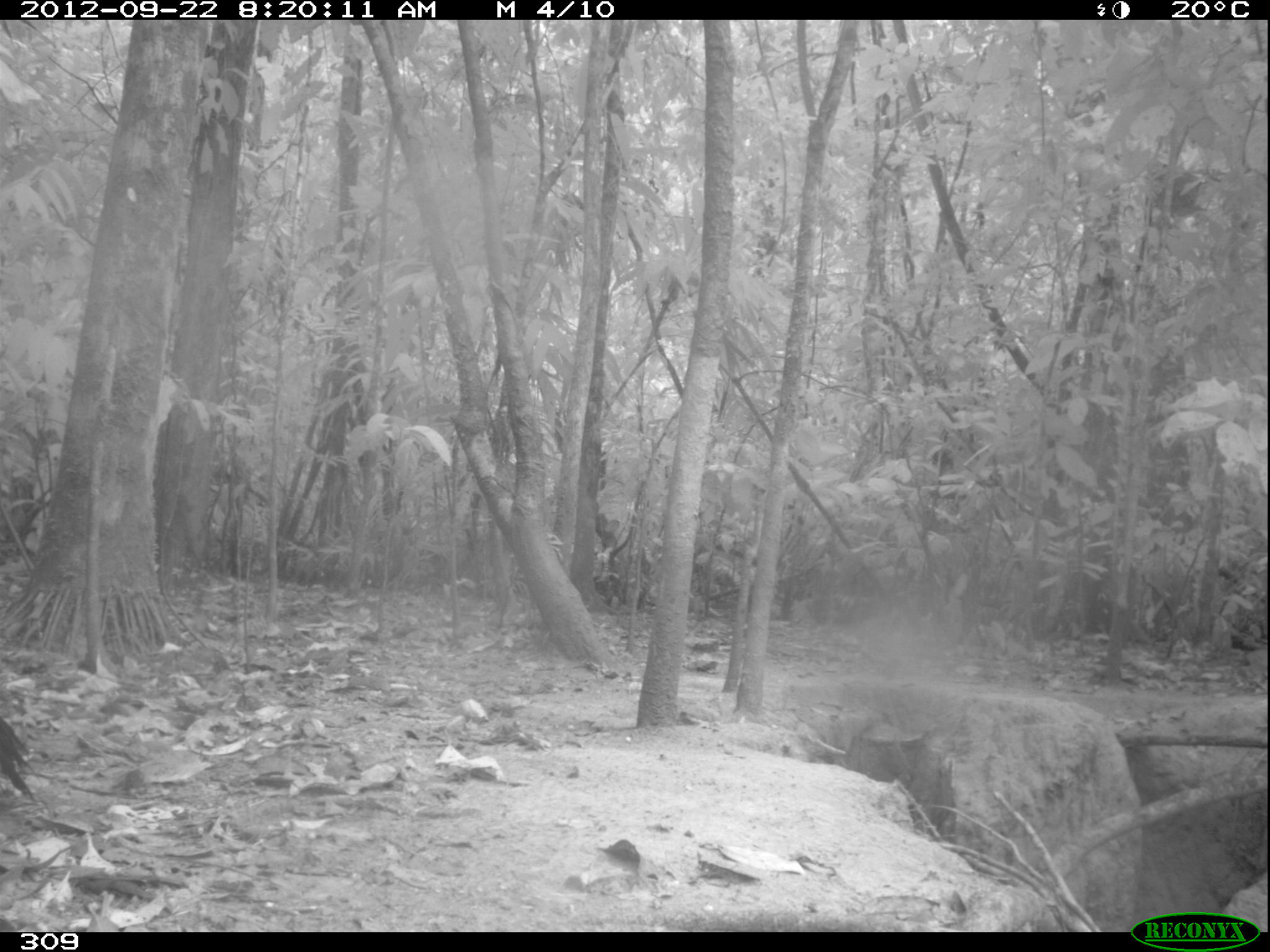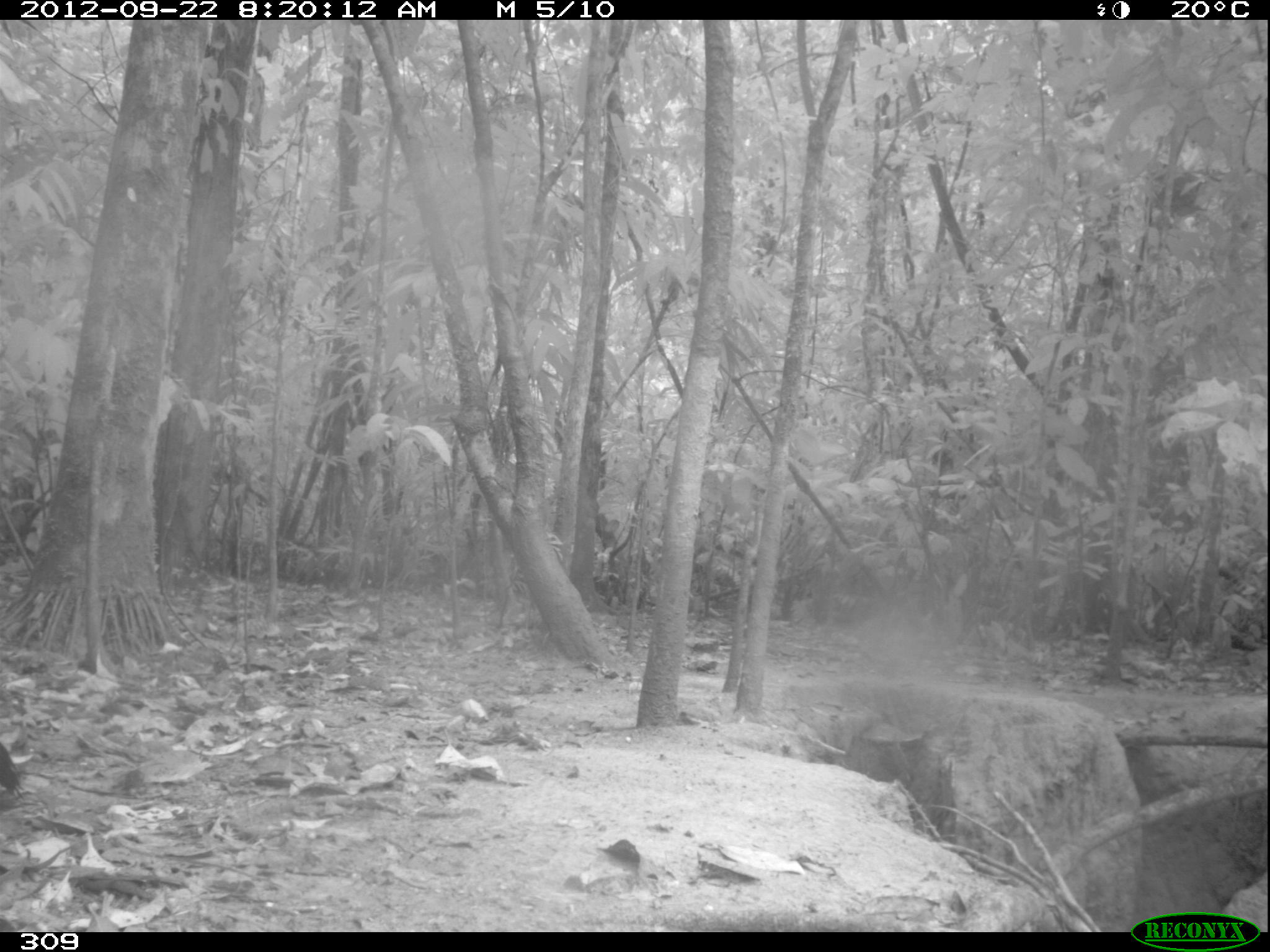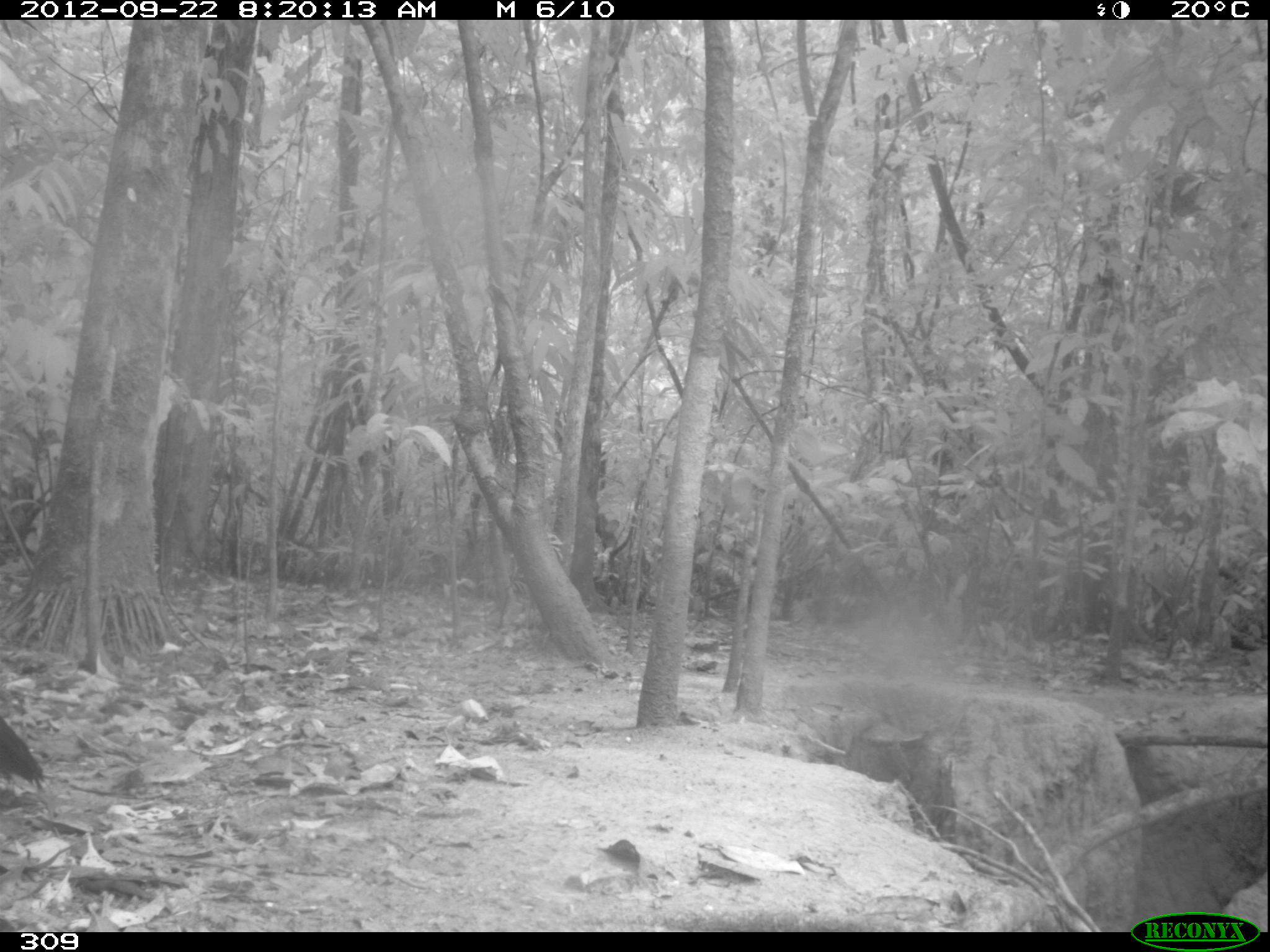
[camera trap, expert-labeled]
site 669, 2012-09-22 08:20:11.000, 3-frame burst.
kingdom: Animalia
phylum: Chordata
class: Aves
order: Galliformes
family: Cracidae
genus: Penelope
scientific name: Penelope jacquacu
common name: spix's guan